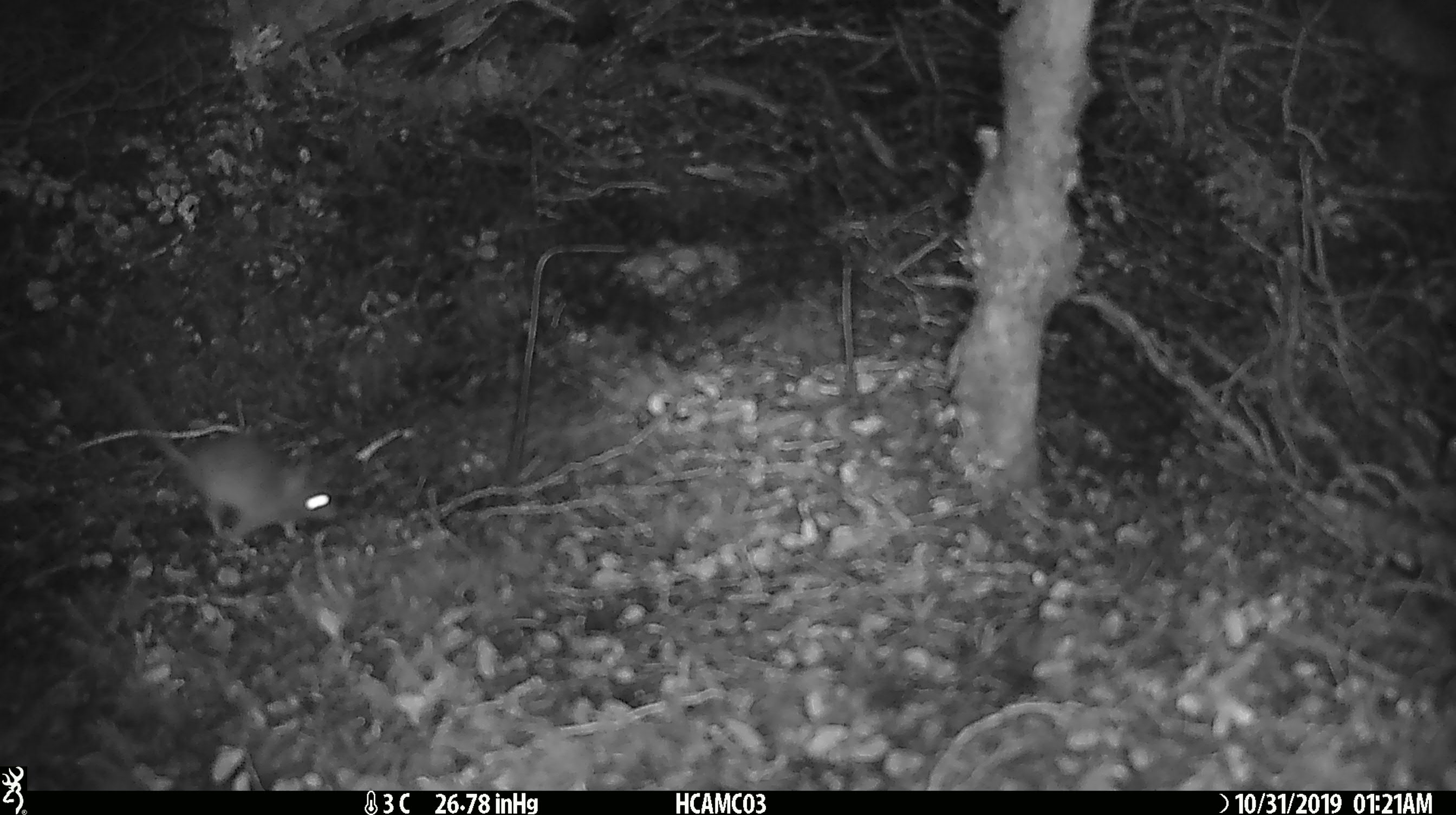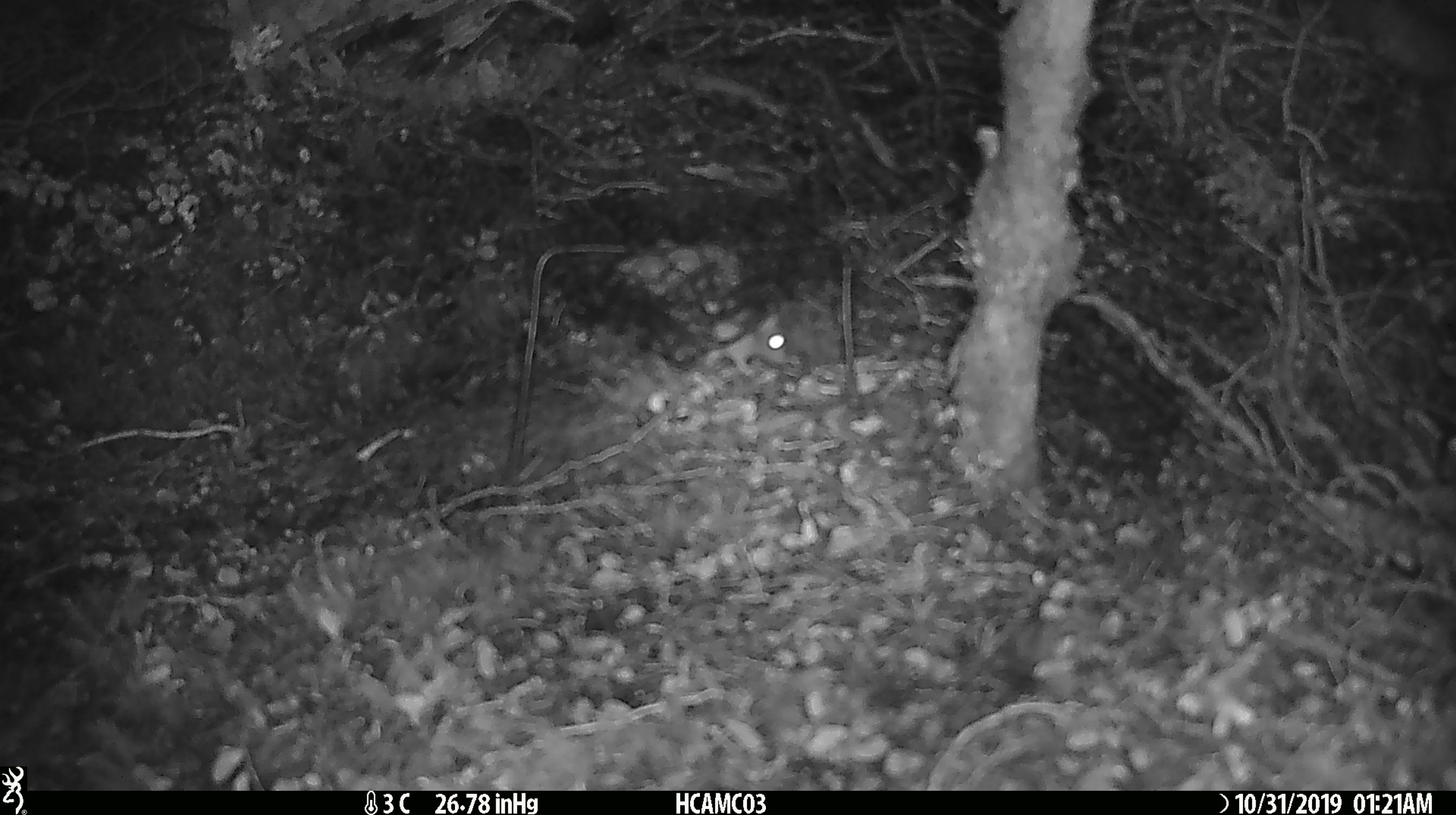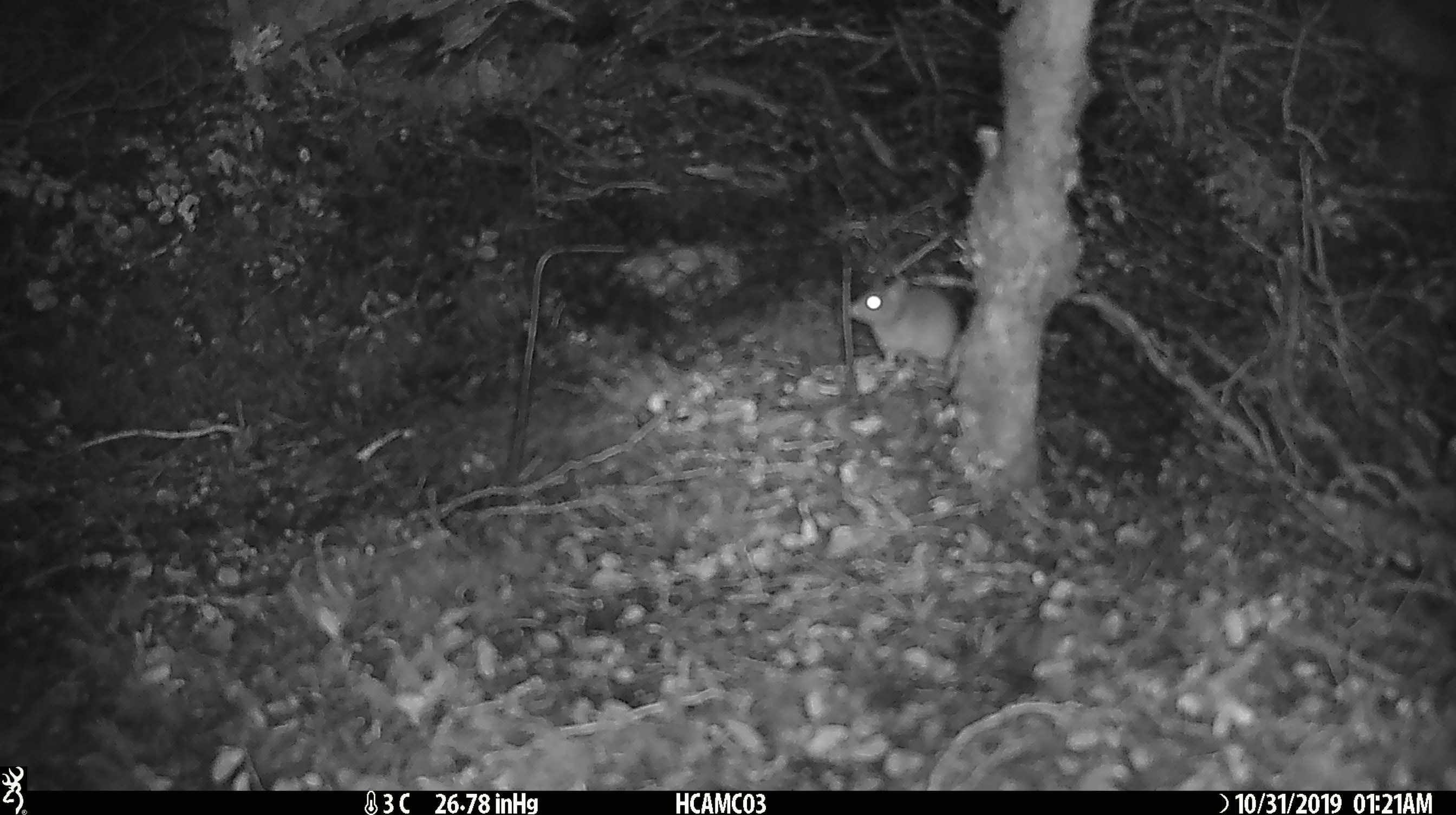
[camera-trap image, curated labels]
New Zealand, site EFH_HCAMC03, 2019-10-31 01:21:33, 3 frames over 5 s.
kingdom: Animalia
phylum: Chordata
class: Mammalia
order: Rodentia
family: Muridae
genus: Mus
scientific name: Mus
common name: mouse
Mouse (Mus).